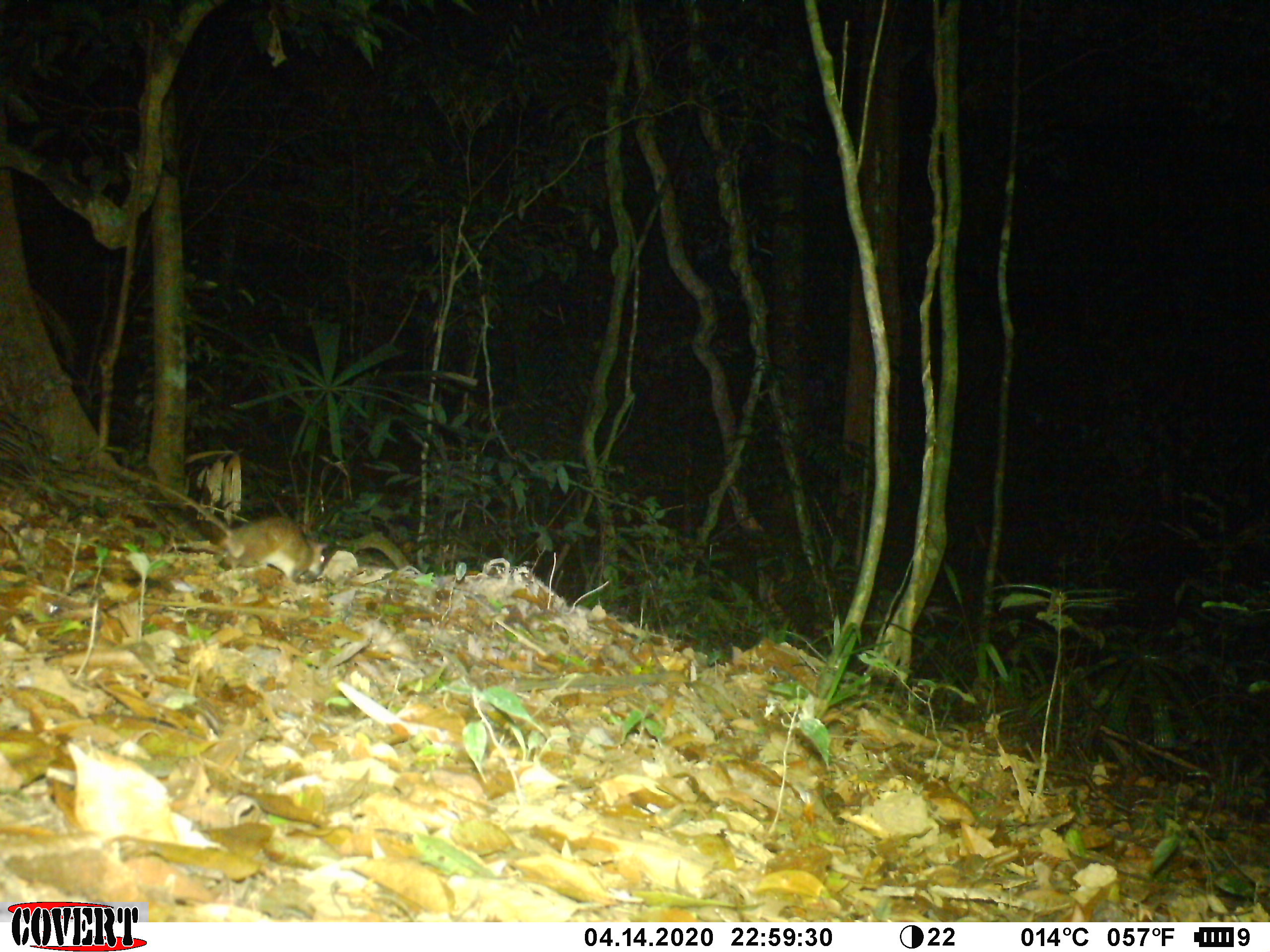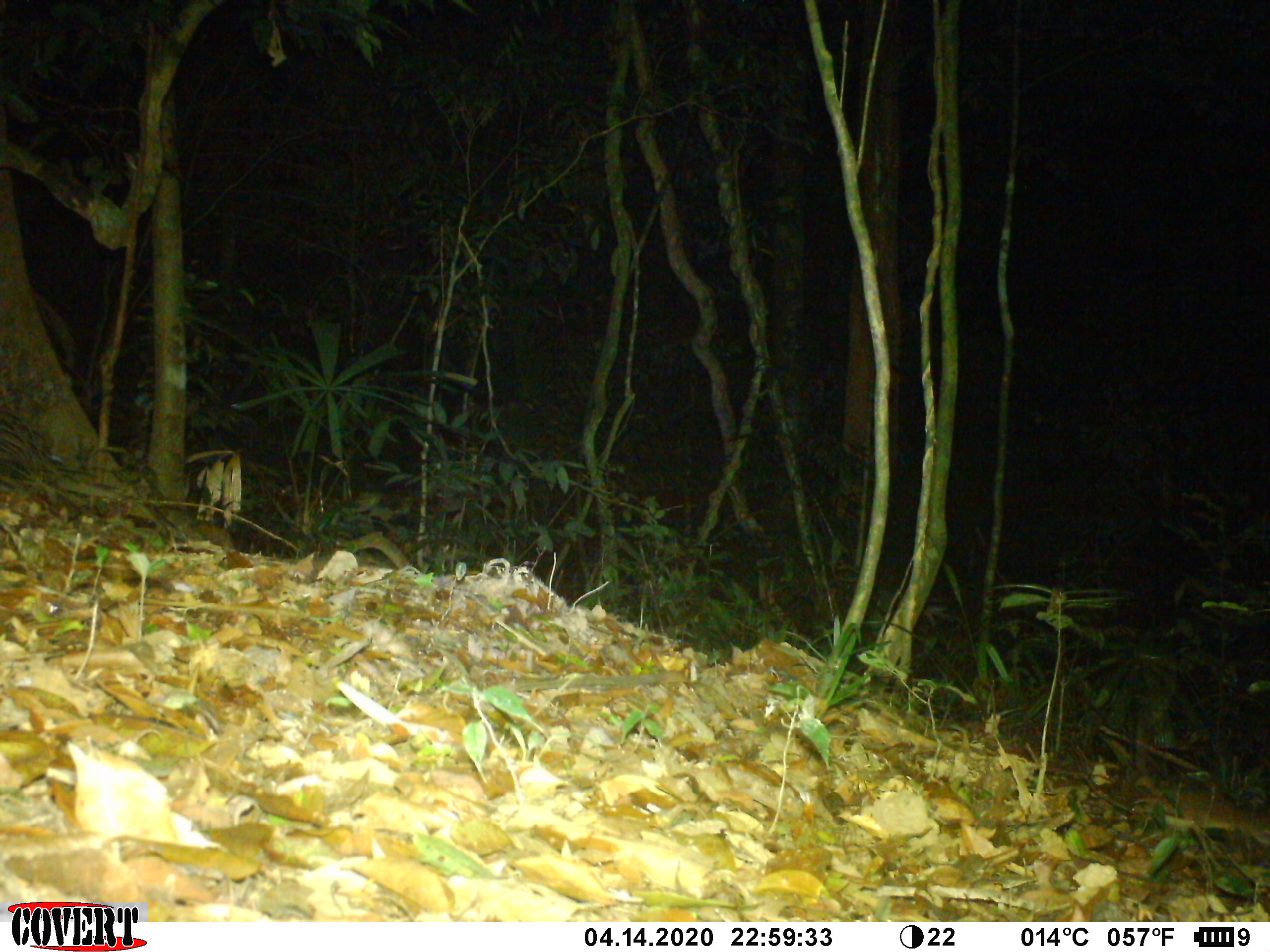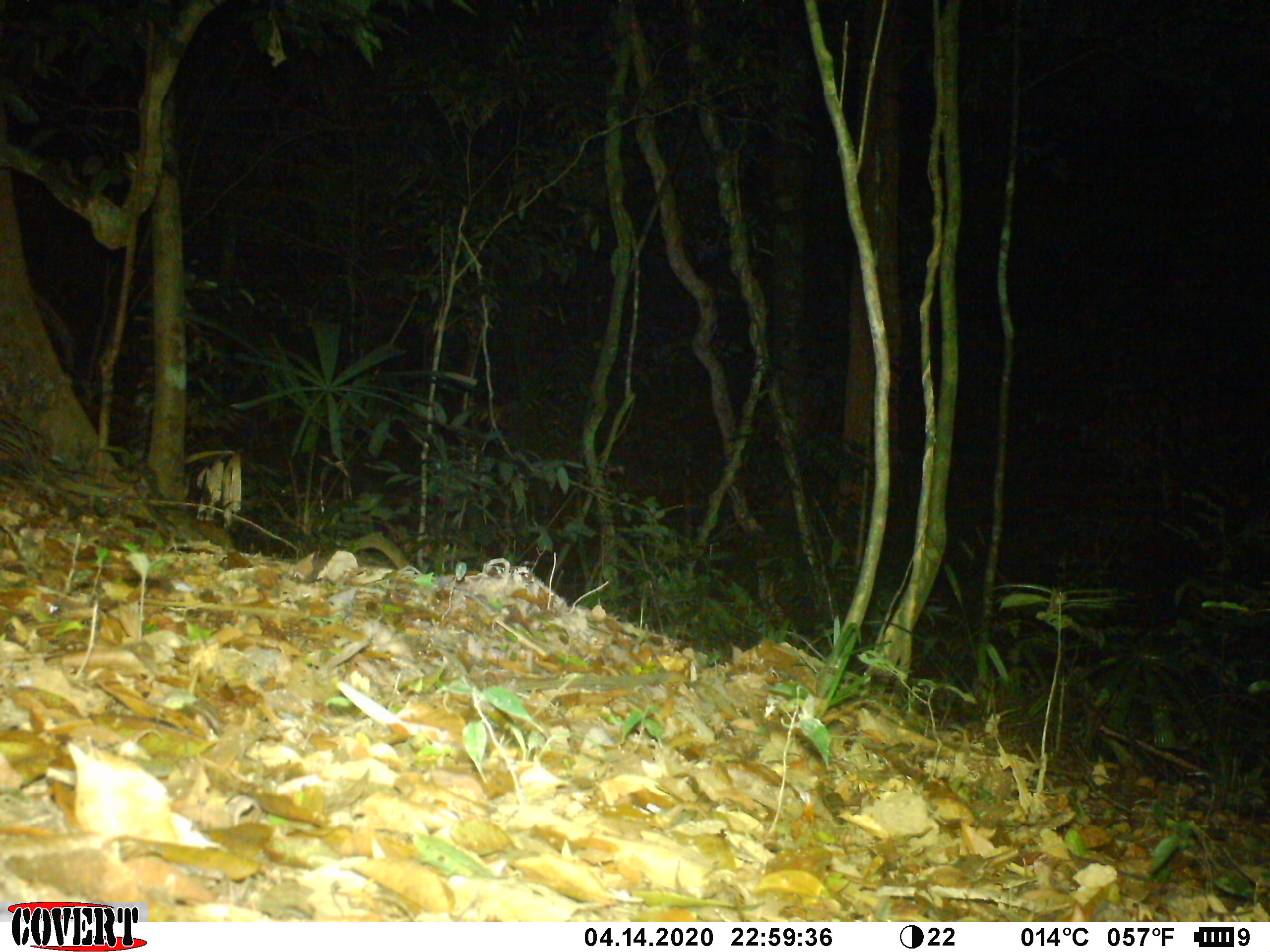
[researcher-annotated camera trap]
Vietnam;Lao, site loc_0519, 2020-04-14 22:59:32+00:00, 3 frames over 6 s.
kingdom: Animalia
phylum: Chordata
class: Mammalia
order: Rodentia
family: Muridae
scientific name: Muridae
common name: old-world mice and rats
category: unidentified murid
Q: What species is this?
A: Unidentified murid (old-world mice and rats) (Muridae).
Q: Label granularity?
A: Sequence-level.